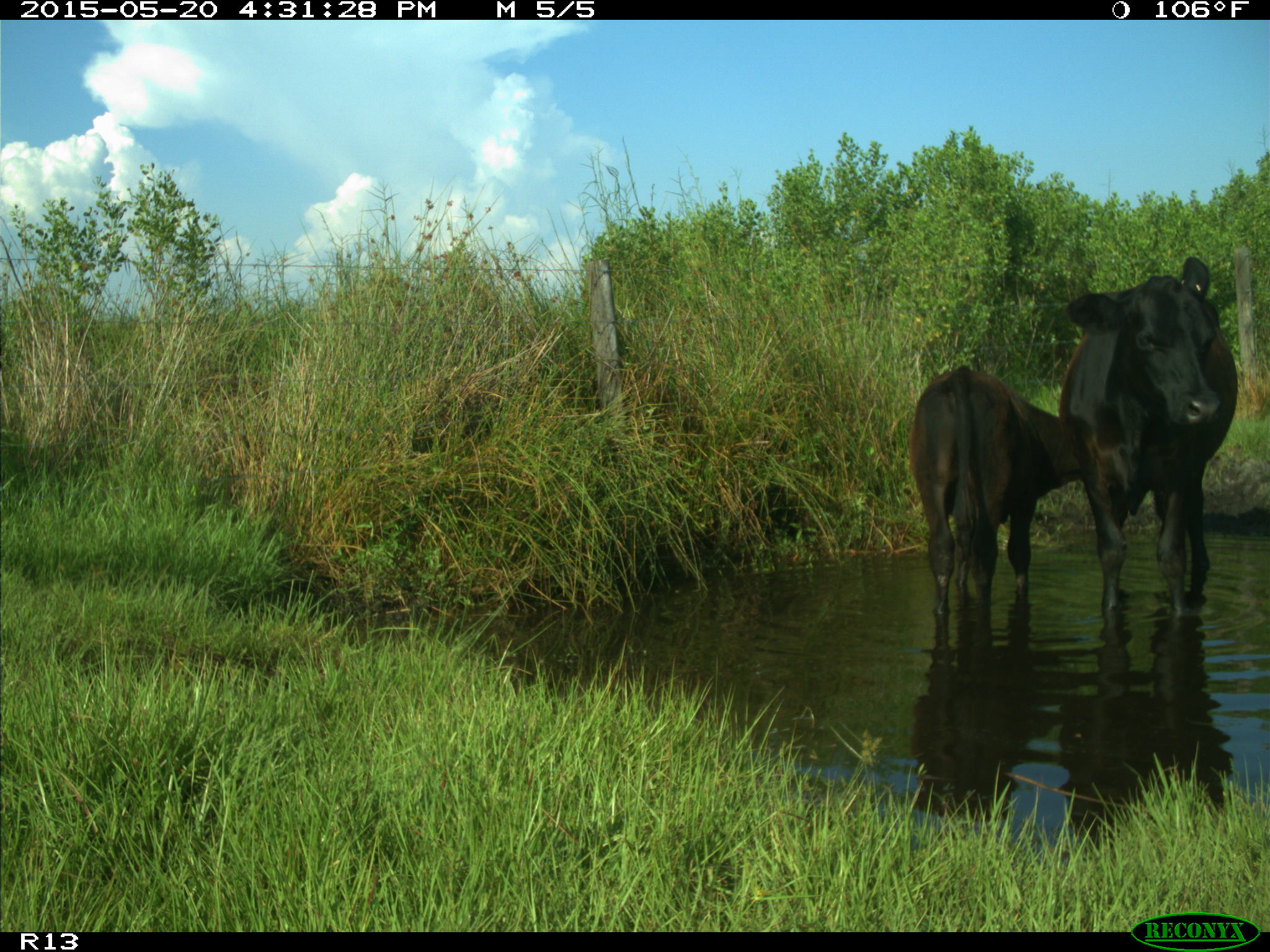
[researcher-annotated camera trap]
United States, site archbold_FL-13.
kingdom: Animalia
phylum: Chordata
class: Mammalia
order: Artiodactyla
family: Bovidae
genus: Bos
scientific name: Bos taurus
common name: domestic cow